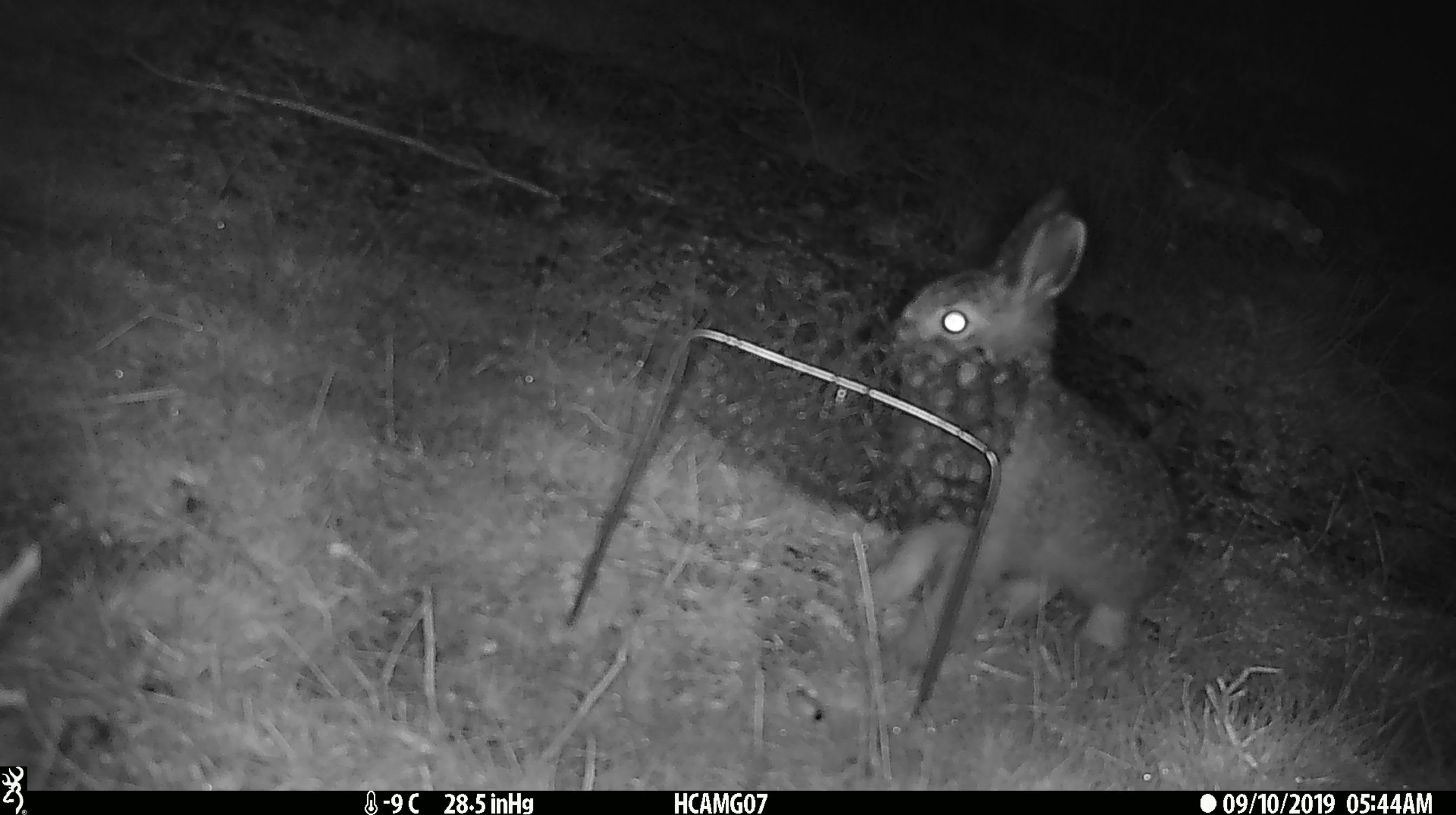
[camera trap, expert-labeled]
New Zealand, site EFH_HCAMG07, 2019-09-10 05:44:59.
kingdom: Animalia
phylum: Chordata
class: Mammalia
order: Lagomorpha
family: Leporidae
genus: Oryctolagus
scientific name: Oryctolagus cuniculus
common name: european rabbit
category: rabbit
Rabbit (european rabbit) (Oryctolagus cuniculus).